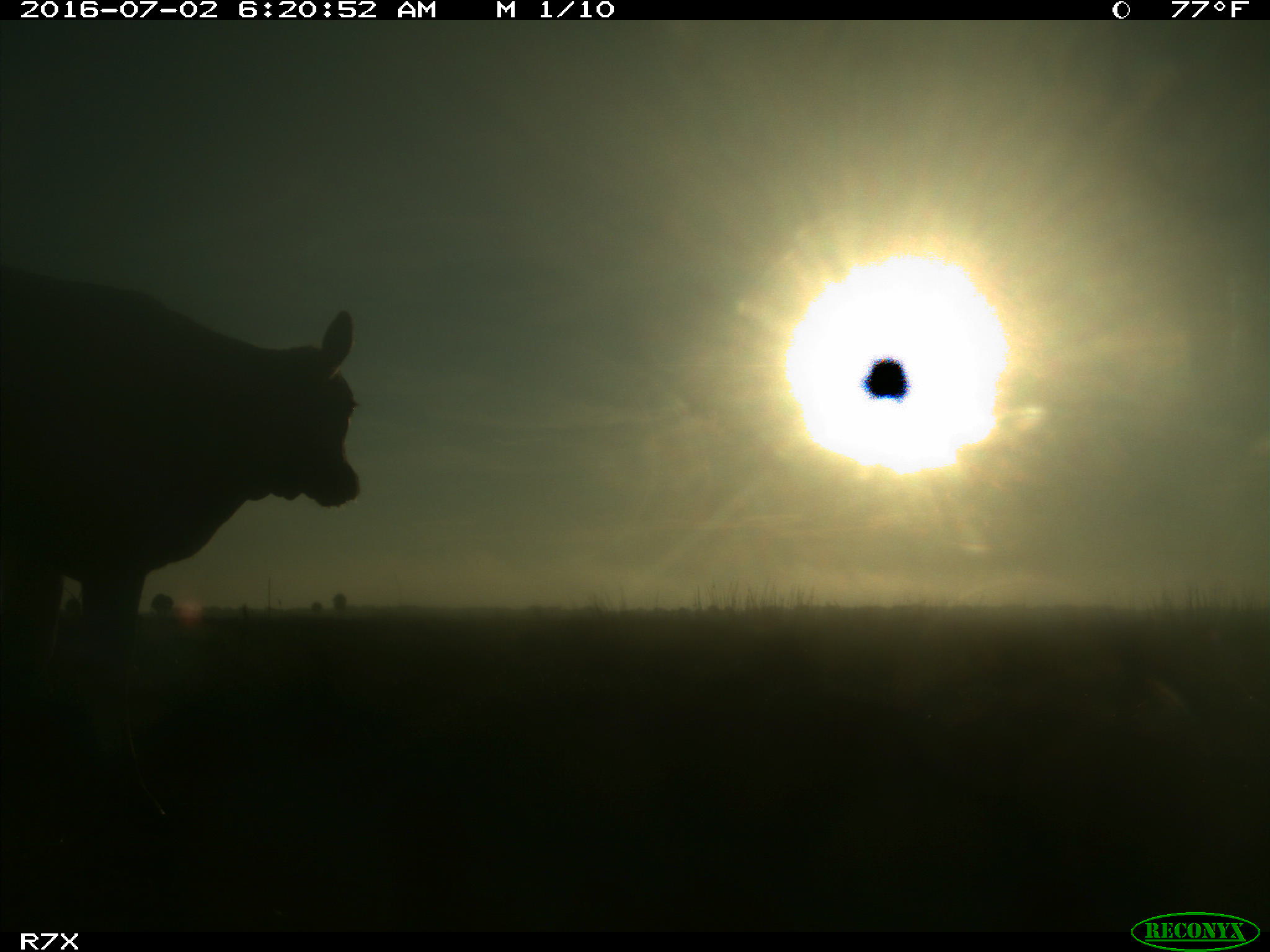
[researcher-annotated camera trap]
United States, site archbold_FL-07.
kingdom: Animalia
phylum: Chordata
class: Mammalia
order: Artiodactyla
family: Bovidae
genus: Bos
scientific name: Bos taurus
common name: domestic cow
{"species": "Bos taurus (domestic cow)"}